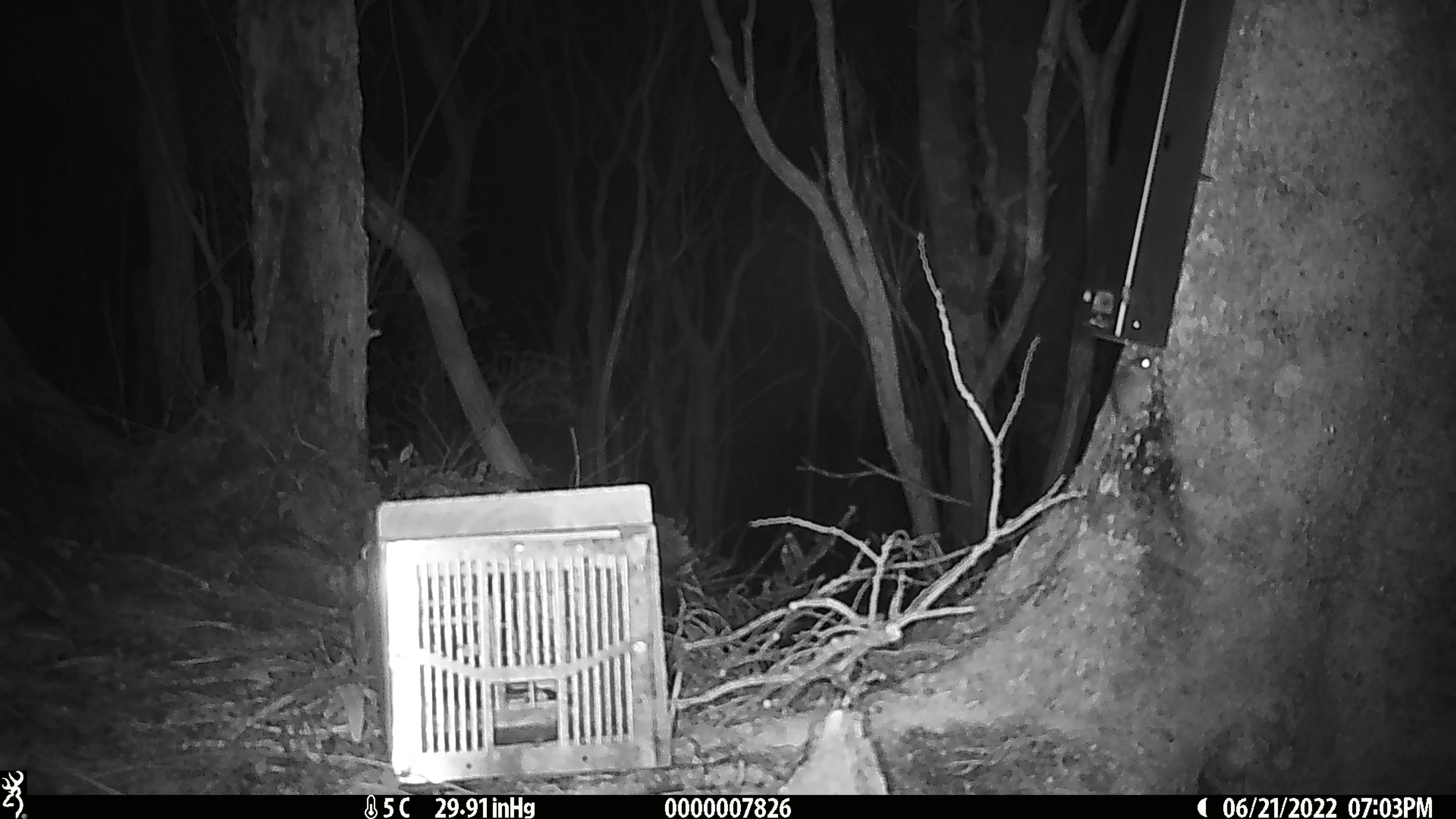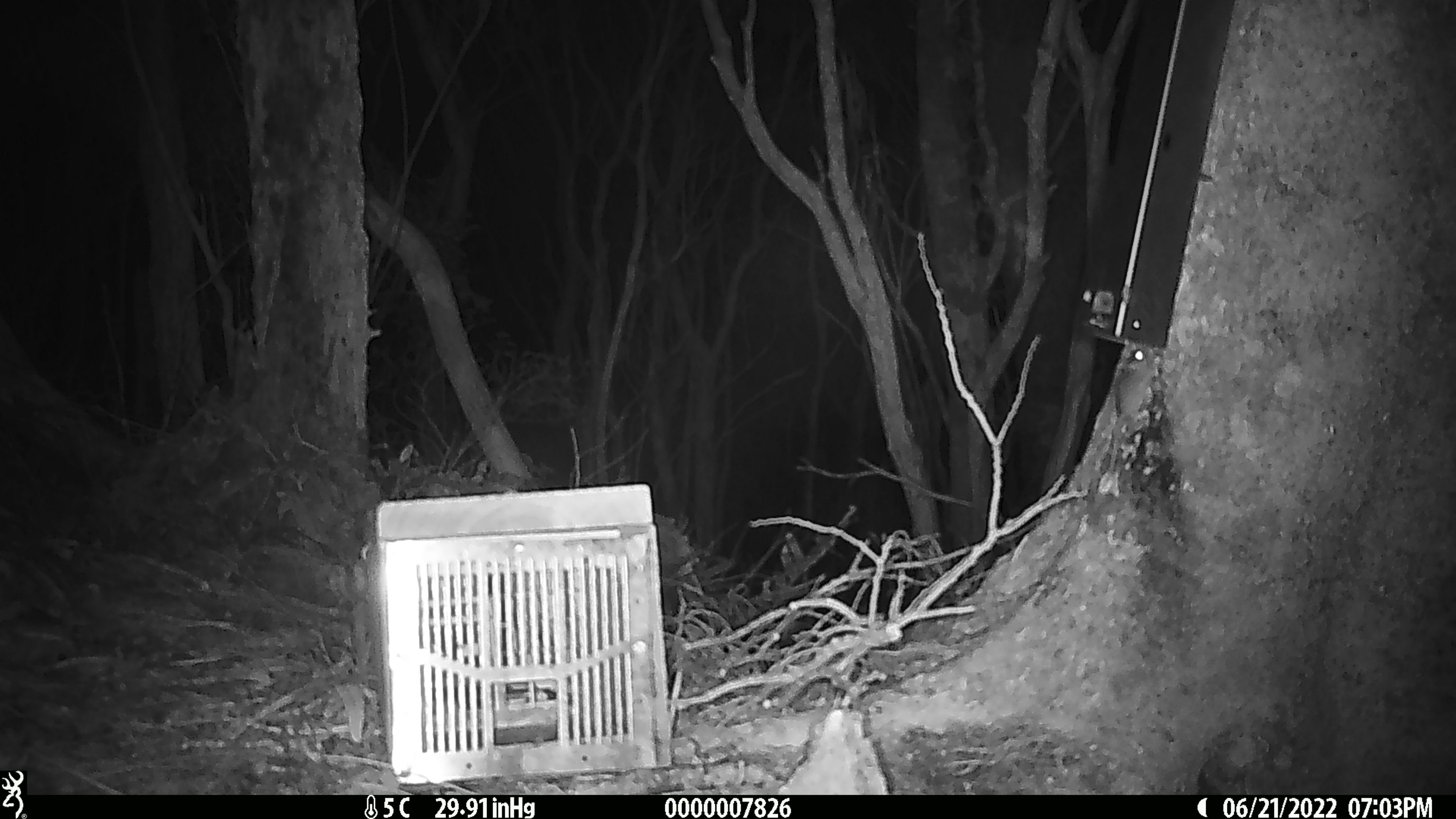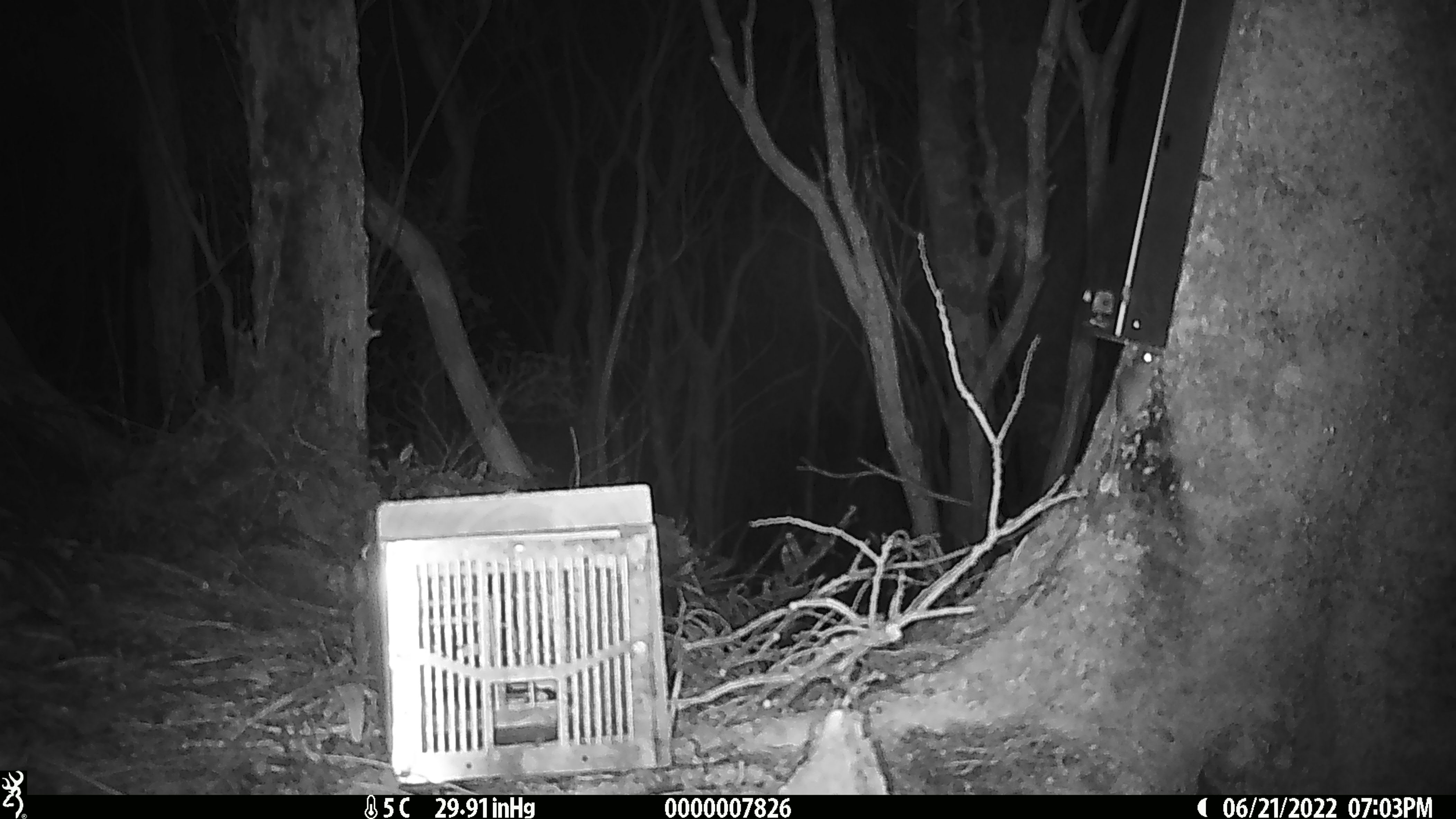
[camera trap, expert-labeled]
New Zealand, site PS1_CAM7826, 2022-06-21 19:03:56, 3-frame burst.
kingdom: Animalia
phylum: Chordata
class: Mammalia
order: Rodentia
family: Muridae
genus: Mus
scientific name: Mus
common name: mouse